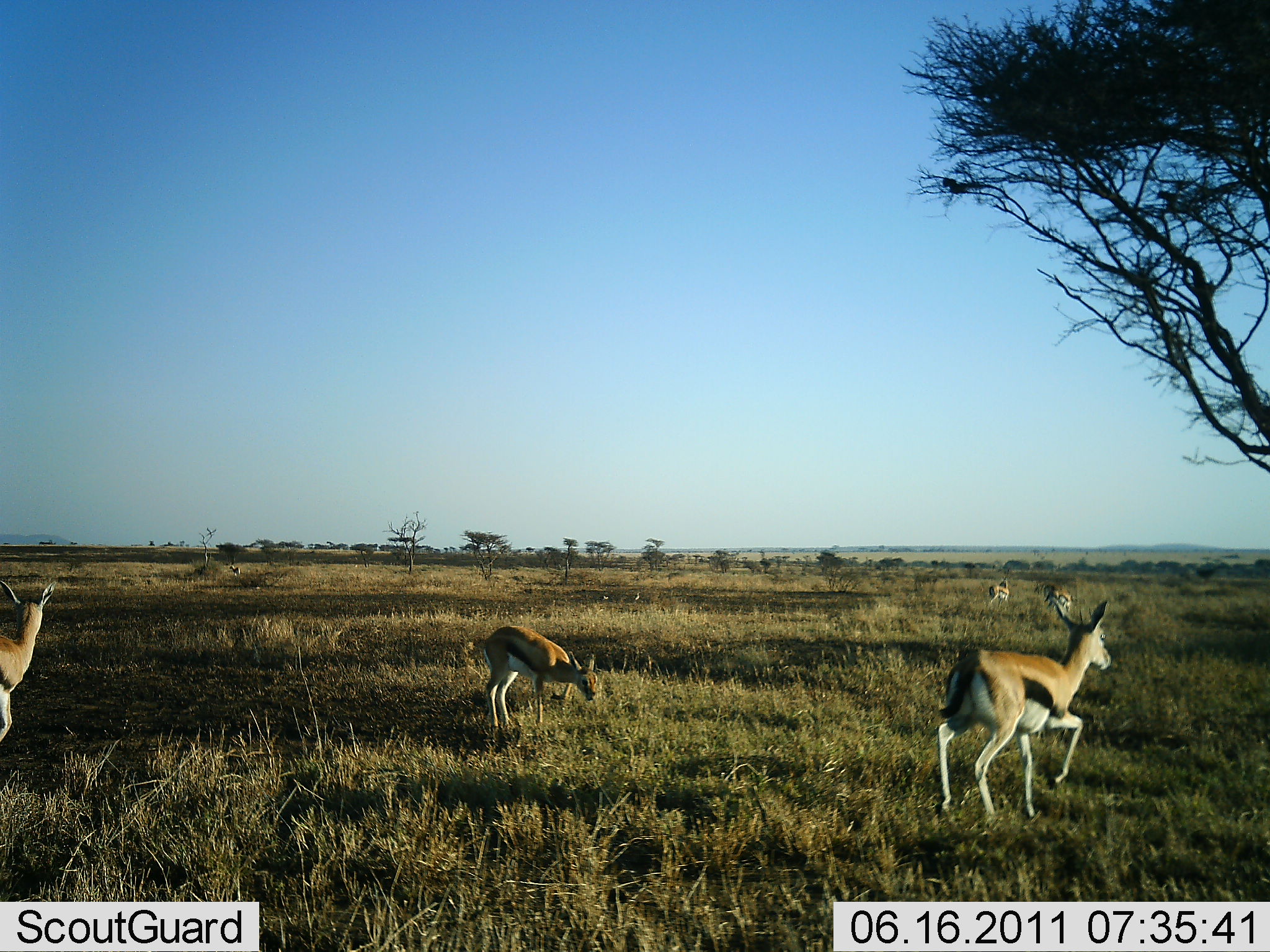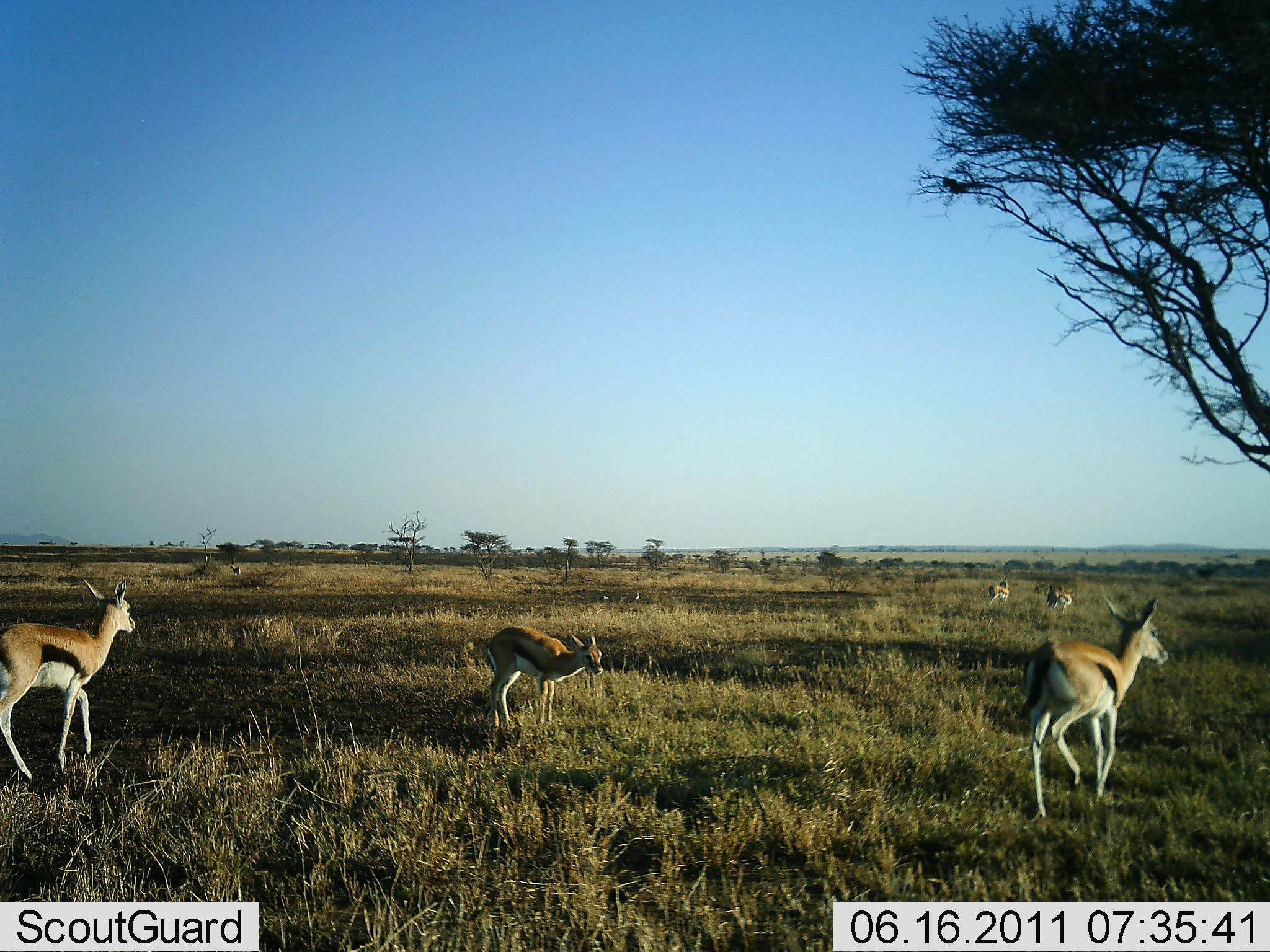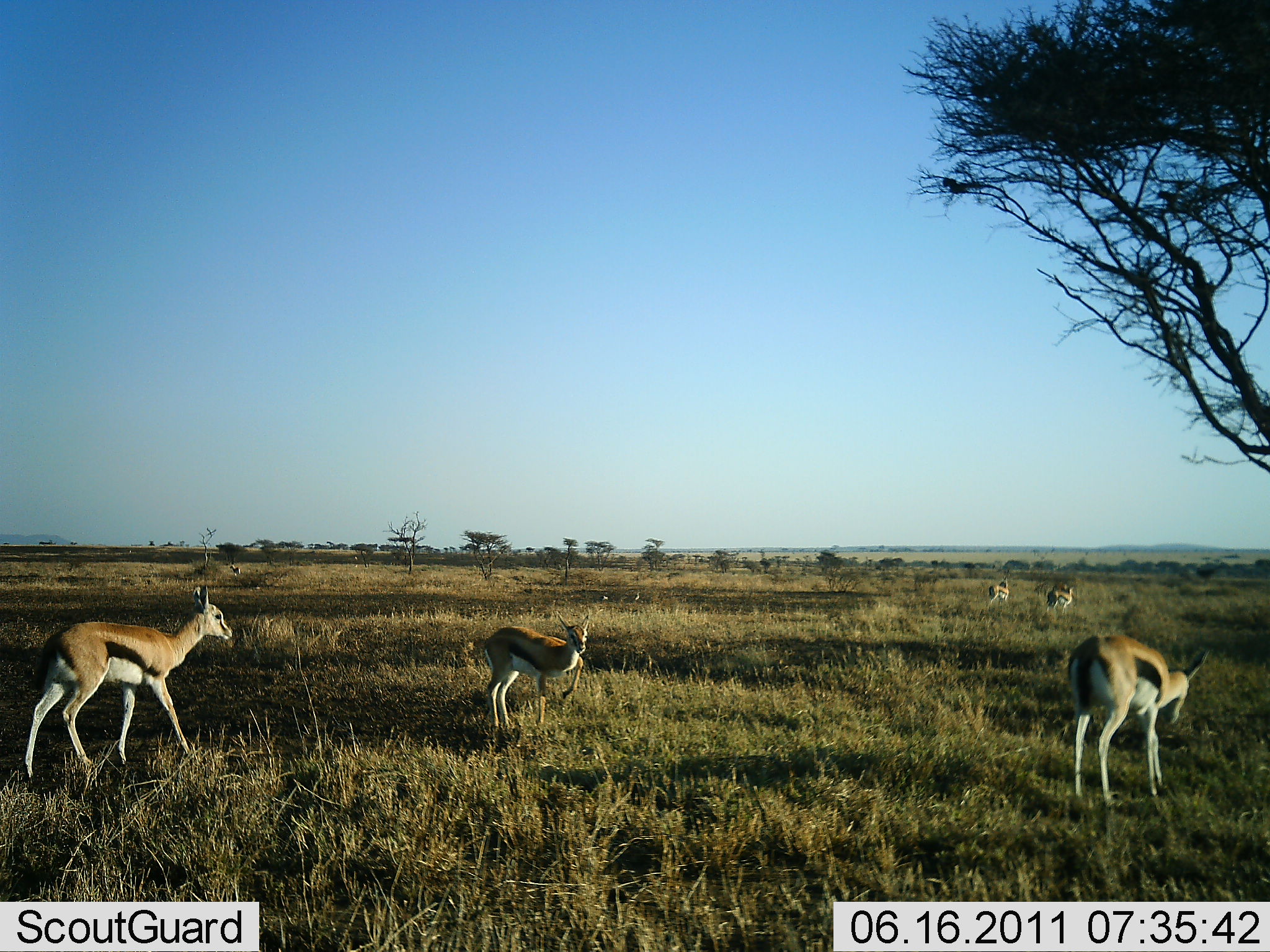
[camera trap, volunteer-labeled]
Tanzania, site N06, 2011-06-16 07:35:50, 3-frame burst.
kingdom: Animalia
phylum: Chordata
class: Mammalia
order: Artiodactyla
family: Bovidae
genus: Eudorcas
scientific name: Eudorcas thomsonii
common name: thomson's gazelle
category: gazellethomsons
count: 5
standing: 55%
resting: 9%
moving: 64%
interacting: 0%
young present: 9%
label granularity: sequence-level